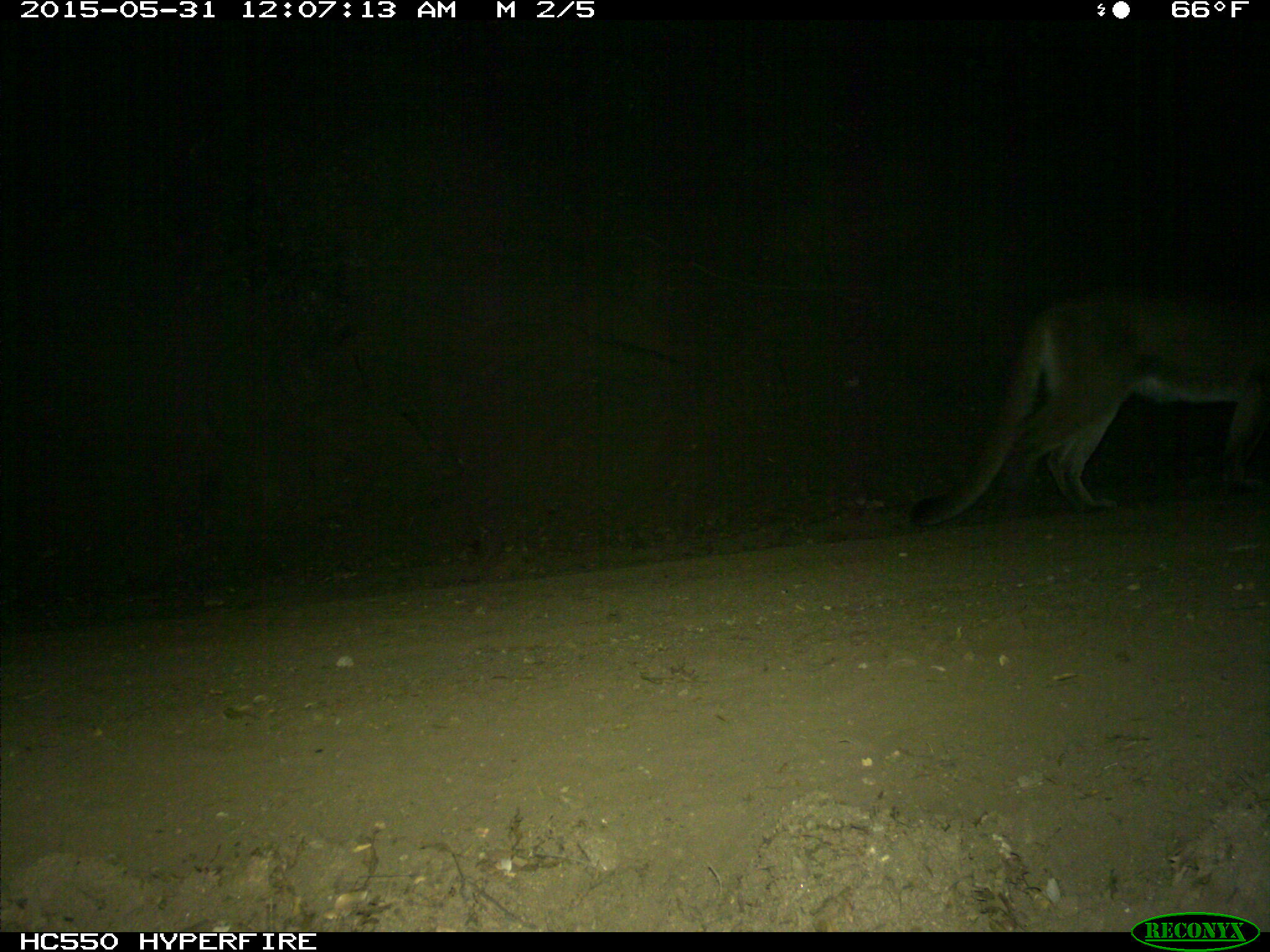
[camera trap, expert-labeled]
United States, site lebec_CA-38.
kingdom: Animalia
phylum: Chordata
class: Mammalia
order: Carnivora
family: Felidae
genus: Puma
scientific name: Puma concolor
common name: mountain lion